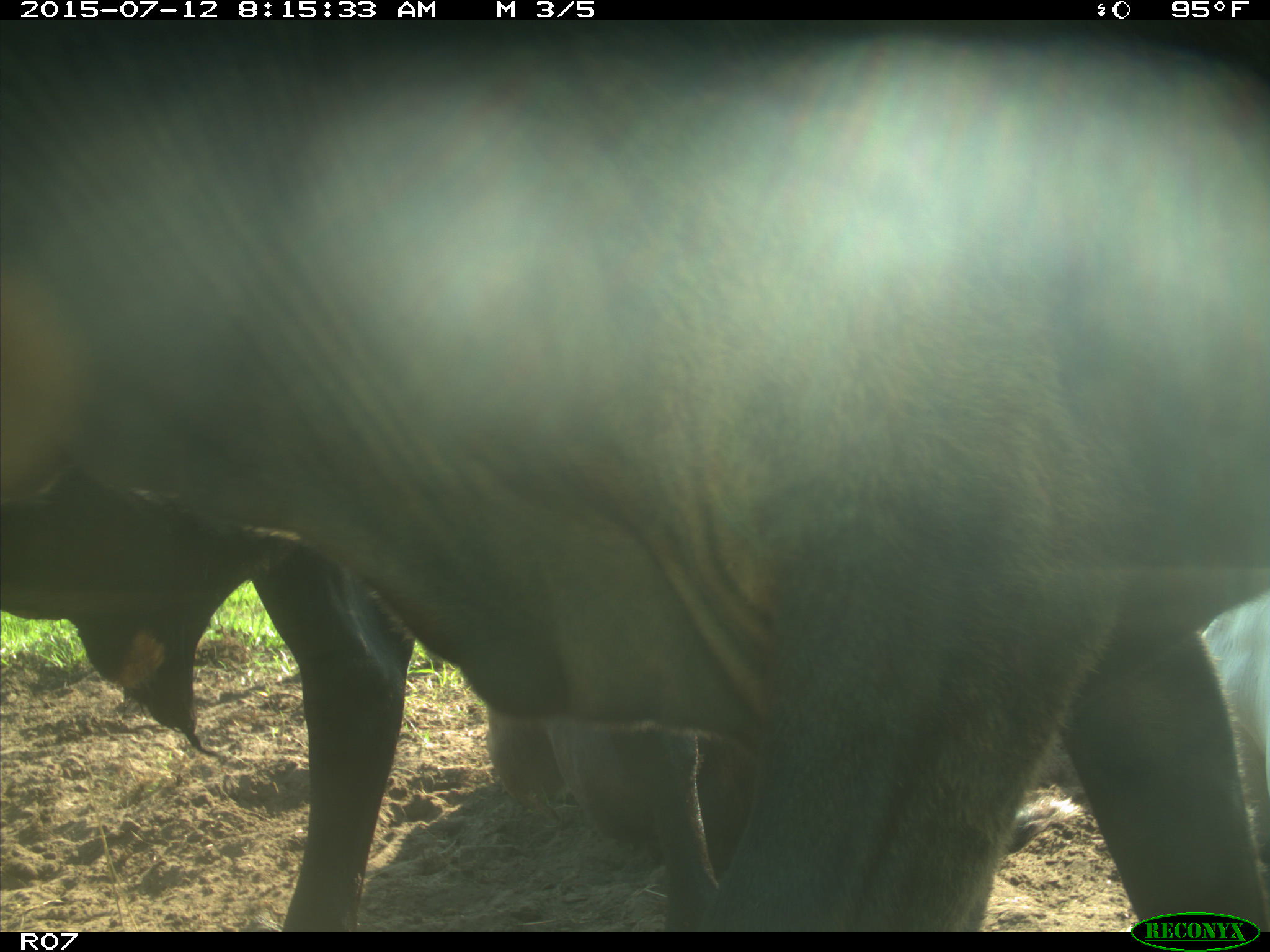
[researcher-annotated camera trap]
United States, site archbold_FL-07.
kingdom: Animalia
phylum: Chordata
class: Mammalia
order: Artiodactyla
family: Bovidae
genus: Bos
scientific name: Bos taurus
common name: domestic cow